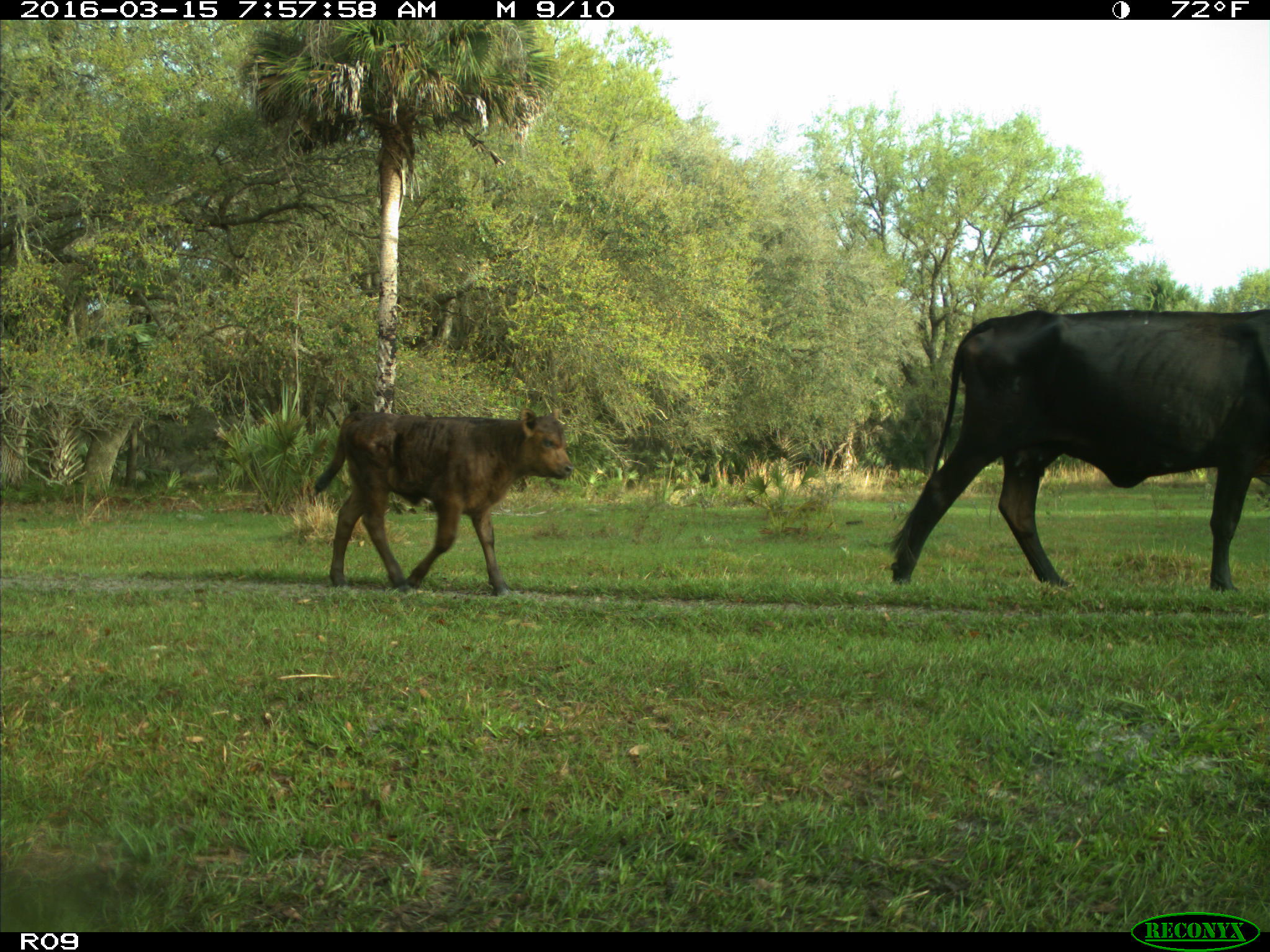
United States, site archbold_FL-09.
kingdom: Animalia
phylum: Chordata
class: Mammalia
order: Artiodactyla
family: Bovidae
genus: Bos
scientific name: Bos taurus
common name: domestic cow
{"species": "Bos taurus (domestic cow)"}